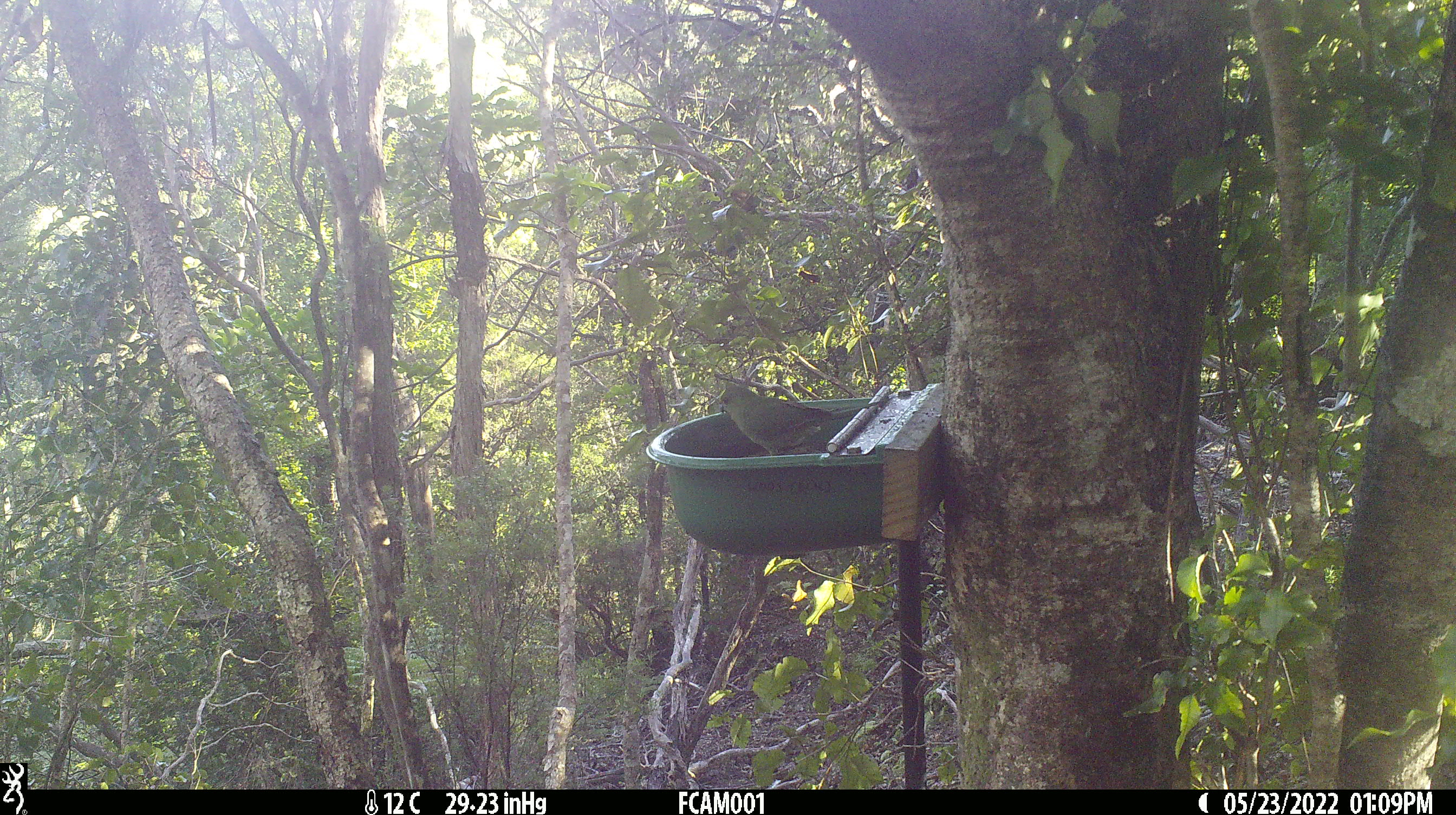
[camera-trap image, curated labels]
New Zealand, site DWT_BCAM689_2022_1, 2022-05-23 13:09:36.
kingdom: Animalia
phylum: Chordata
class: Aves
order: Psittaciformes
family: Psittaculidae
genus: Cyanoramphus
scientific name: Cyanoramphus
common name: parakeet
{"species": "parakeet (Cyanoramphus)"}